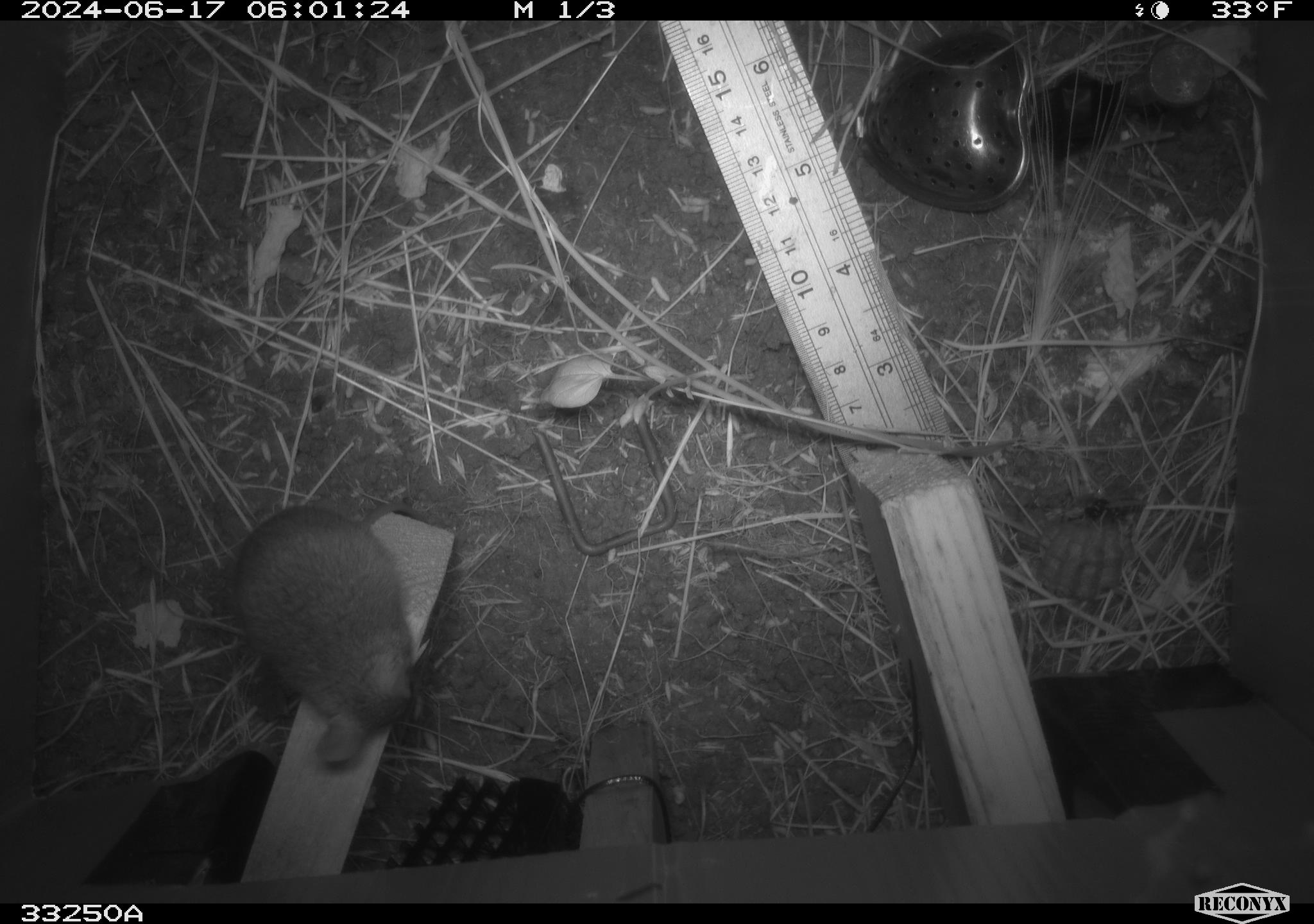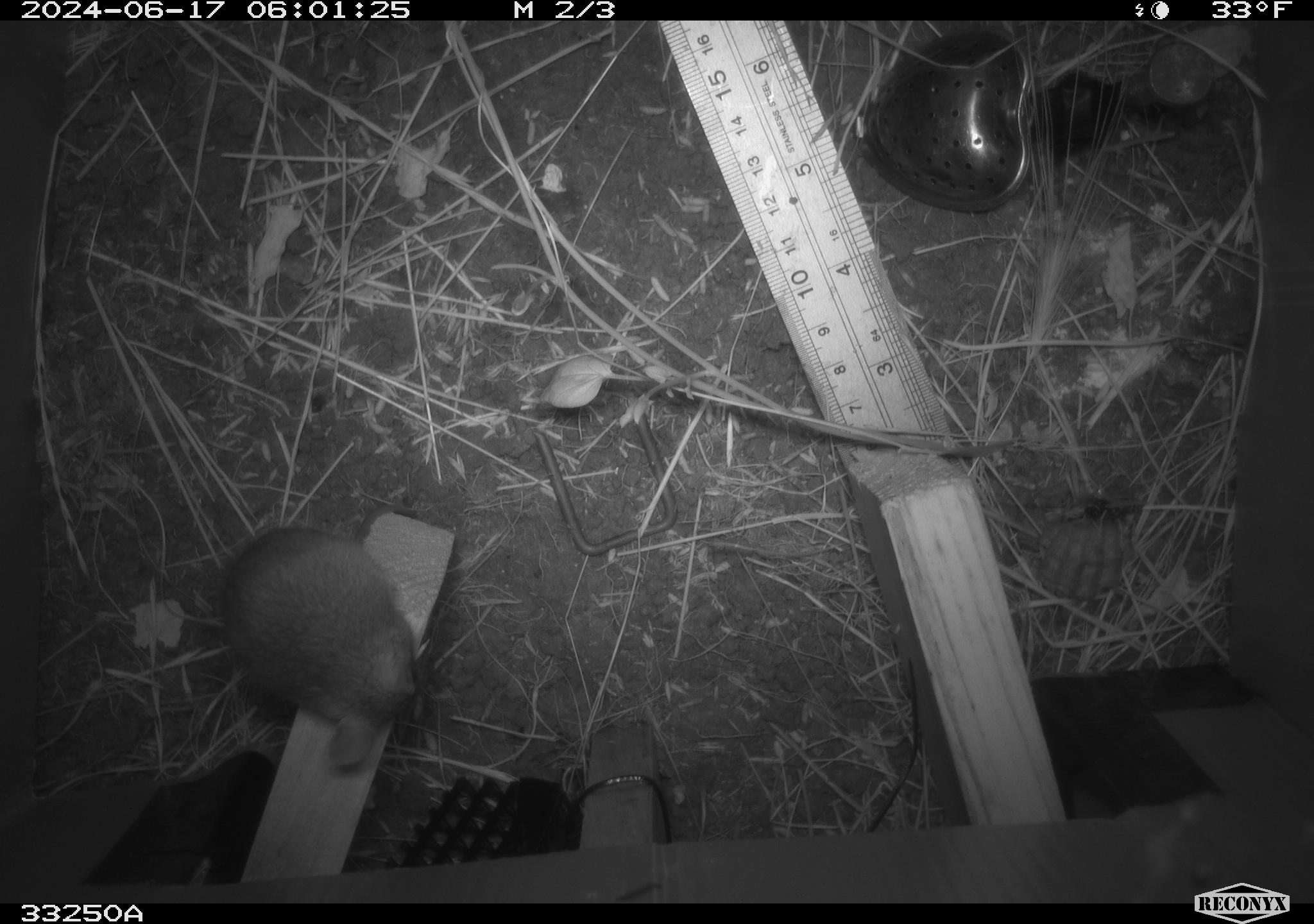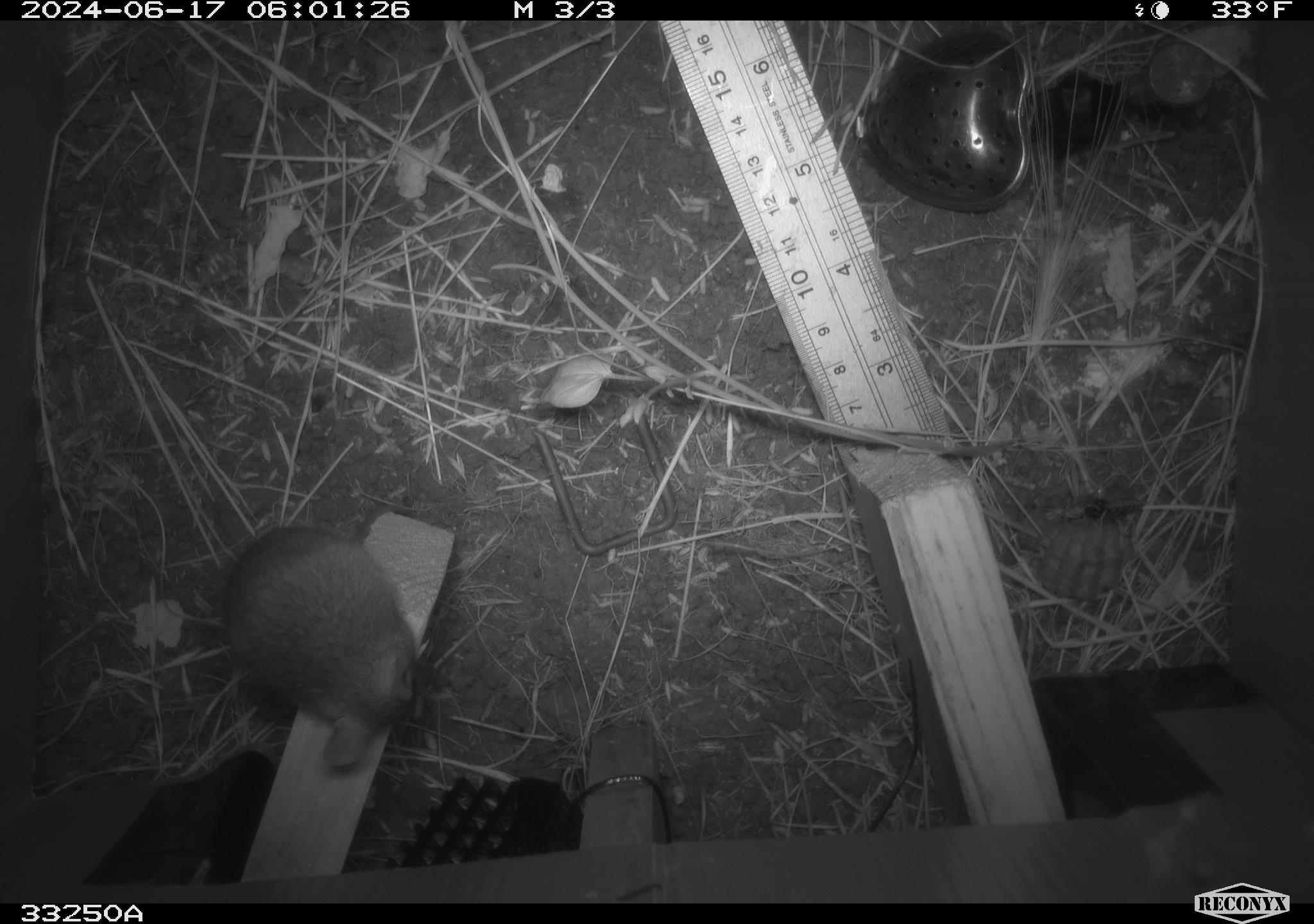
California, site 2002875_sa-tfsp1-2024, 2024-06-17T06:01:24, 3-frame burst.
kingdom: Animalia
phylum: Chordata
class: Mammalia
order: Rodentia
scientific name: Rodentia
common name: mouse species